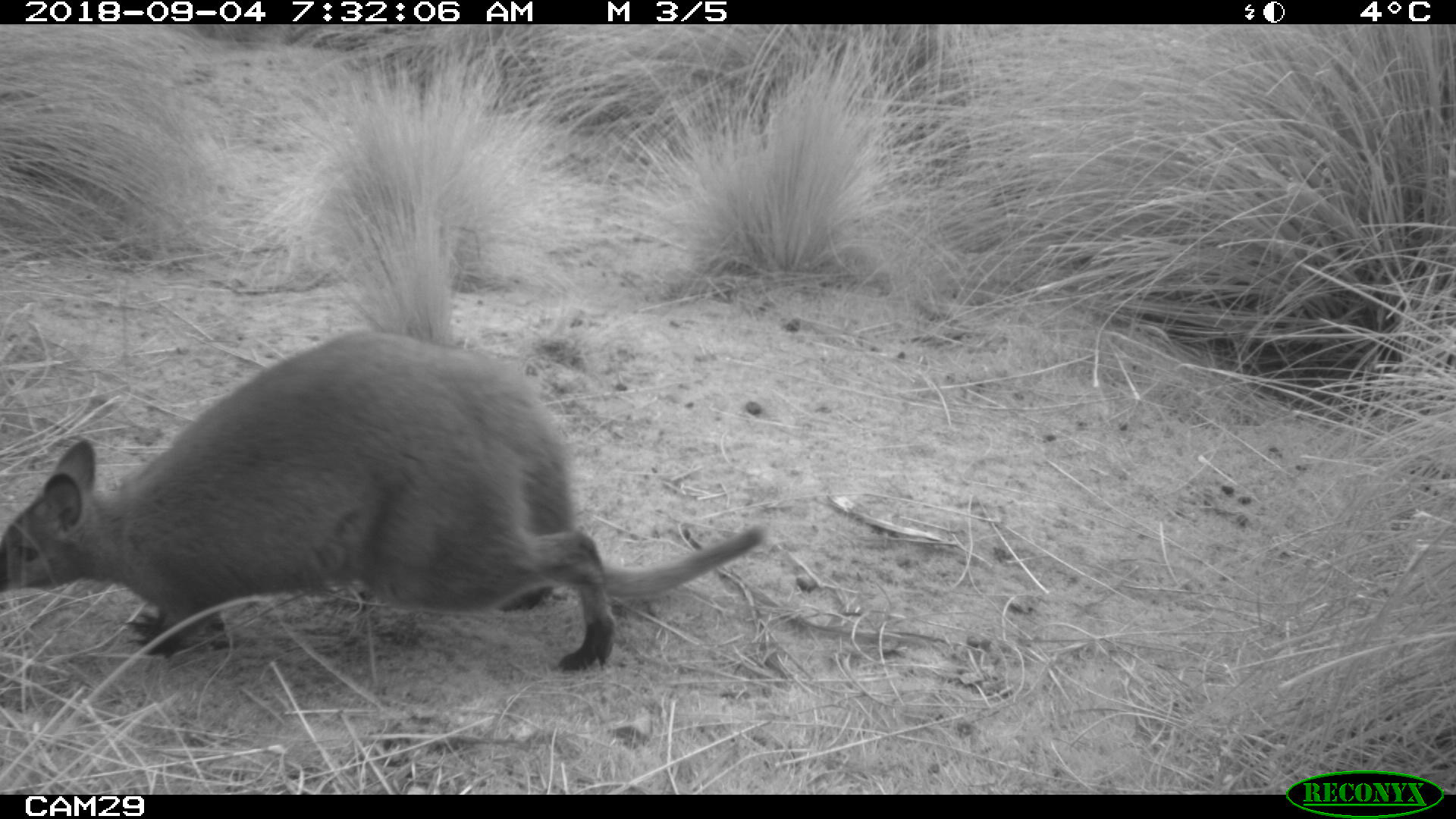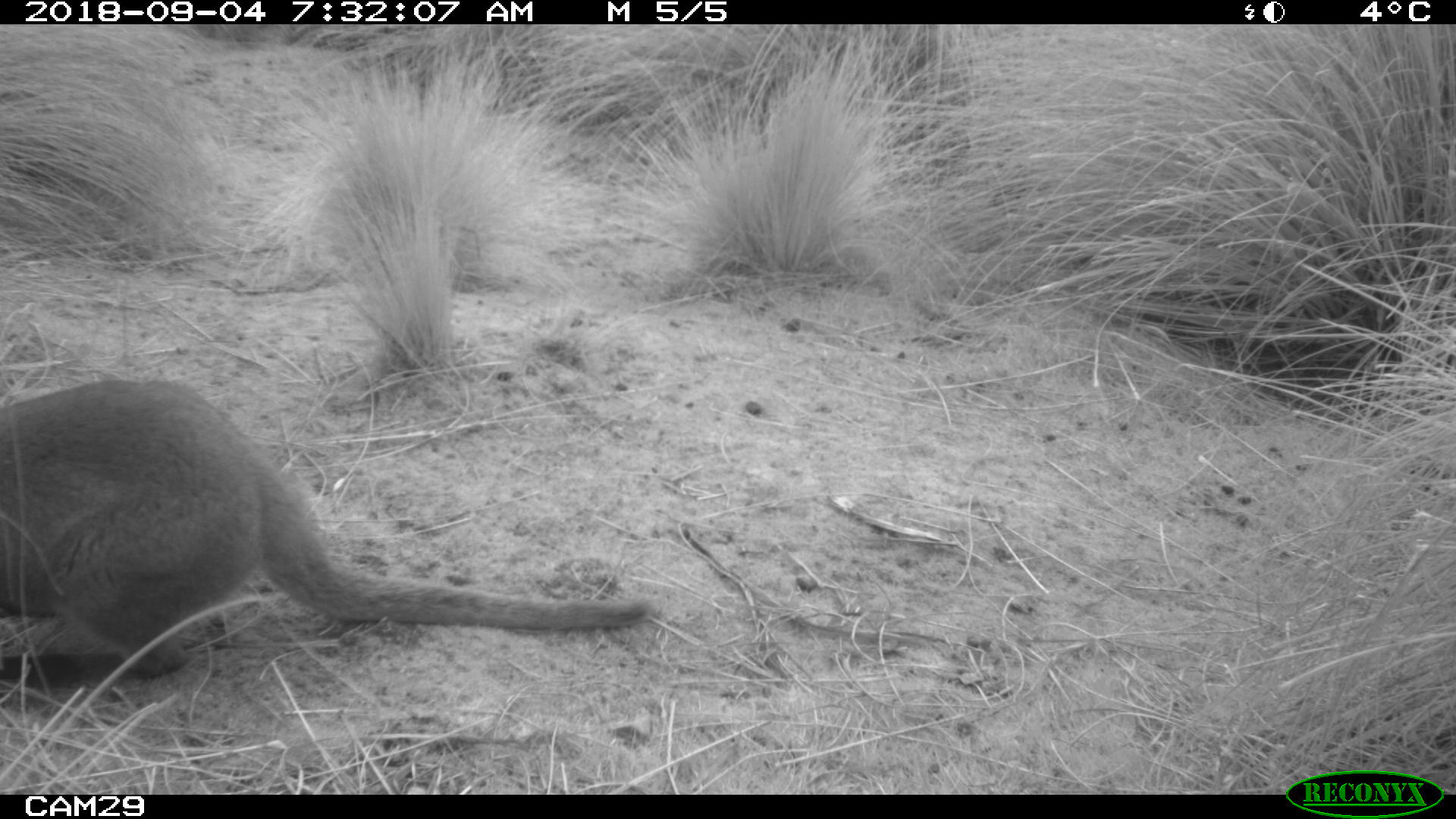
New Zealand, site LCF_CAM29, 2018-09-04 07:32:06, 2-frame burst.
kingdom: Animalia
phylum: Chordata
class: Mammalia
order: Diprotodontia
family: Macropodidae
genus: Notamacropus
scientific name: Notamacropus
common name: wallaby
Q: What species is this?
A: Wallaby (Notamacropus).